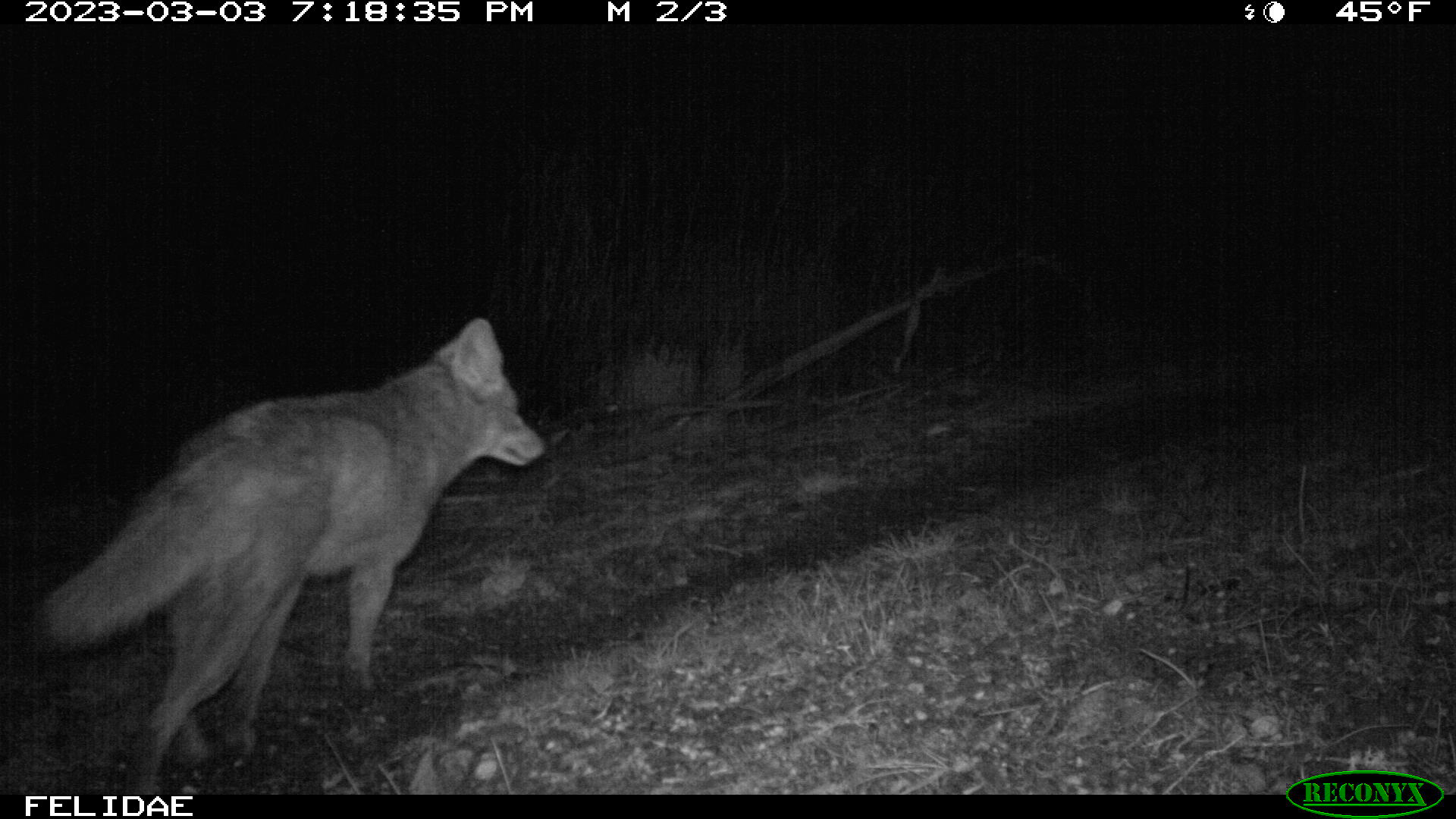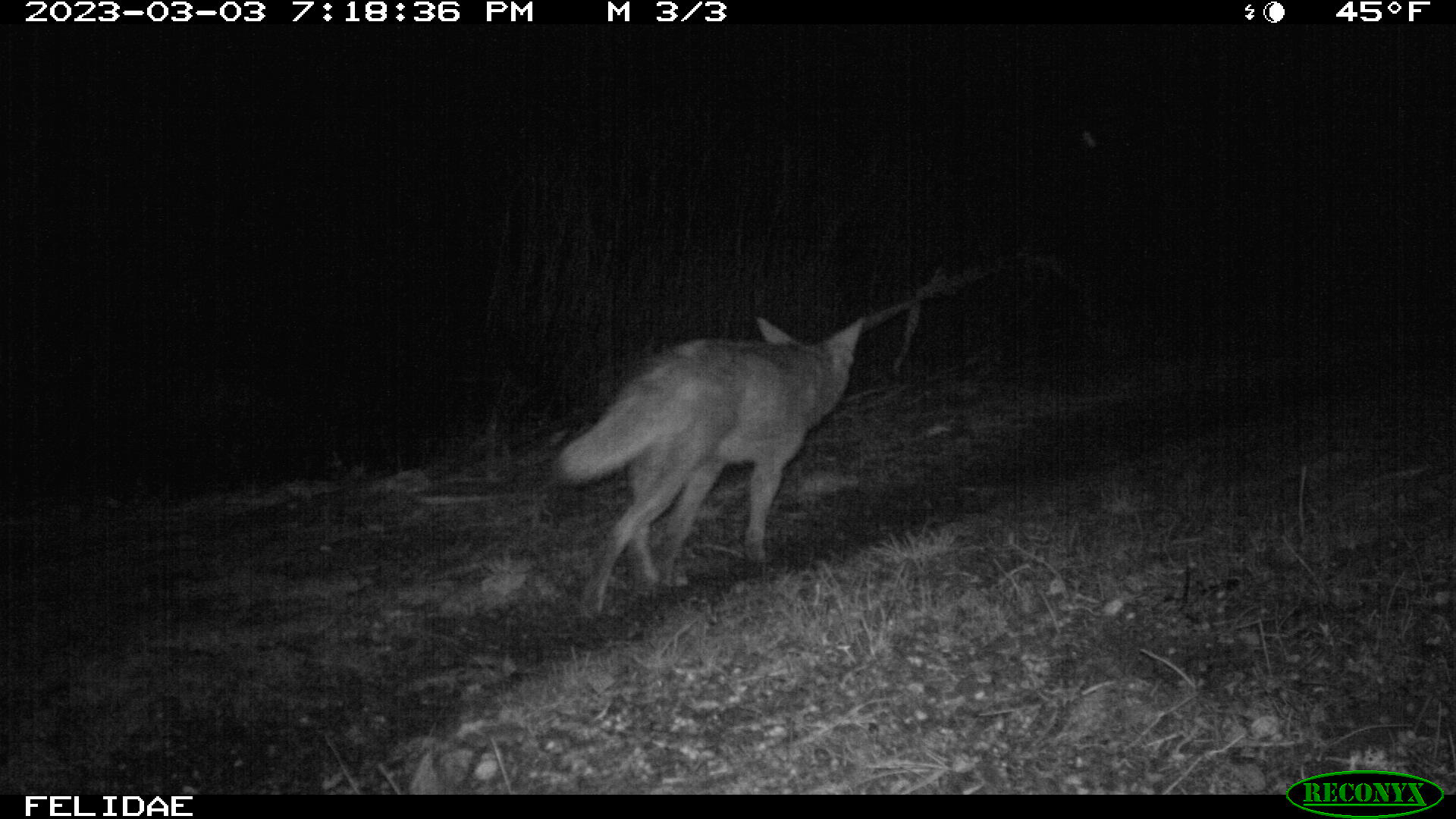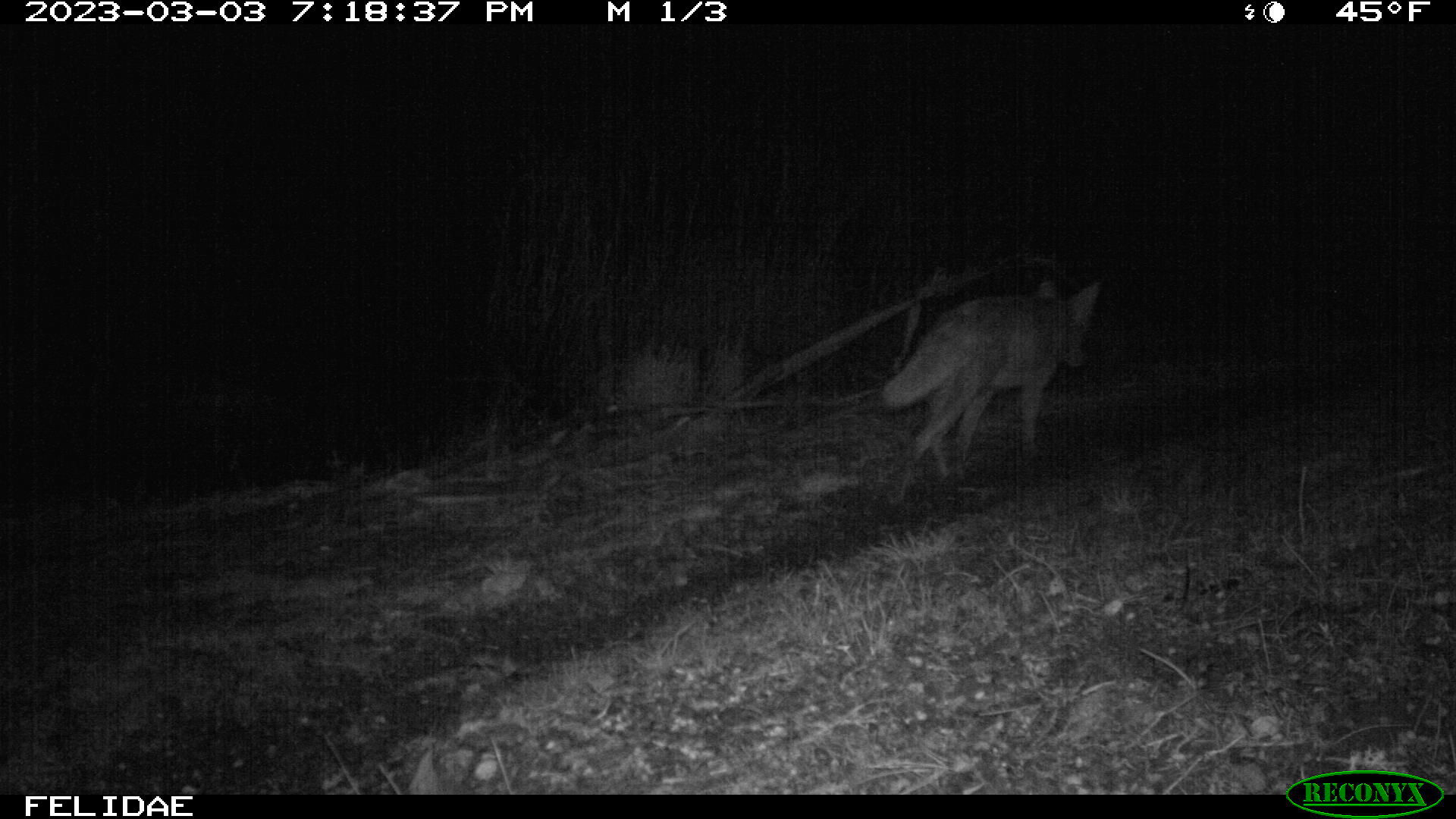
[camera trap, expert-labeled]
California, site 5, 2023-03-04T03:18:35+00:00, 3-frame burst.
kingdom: Animalia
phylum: Chordata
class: Mammalia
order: Carnivora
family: Canidae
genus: Canis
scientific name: Canis latrans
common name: coyote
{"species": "coyote (Canis latrans)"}